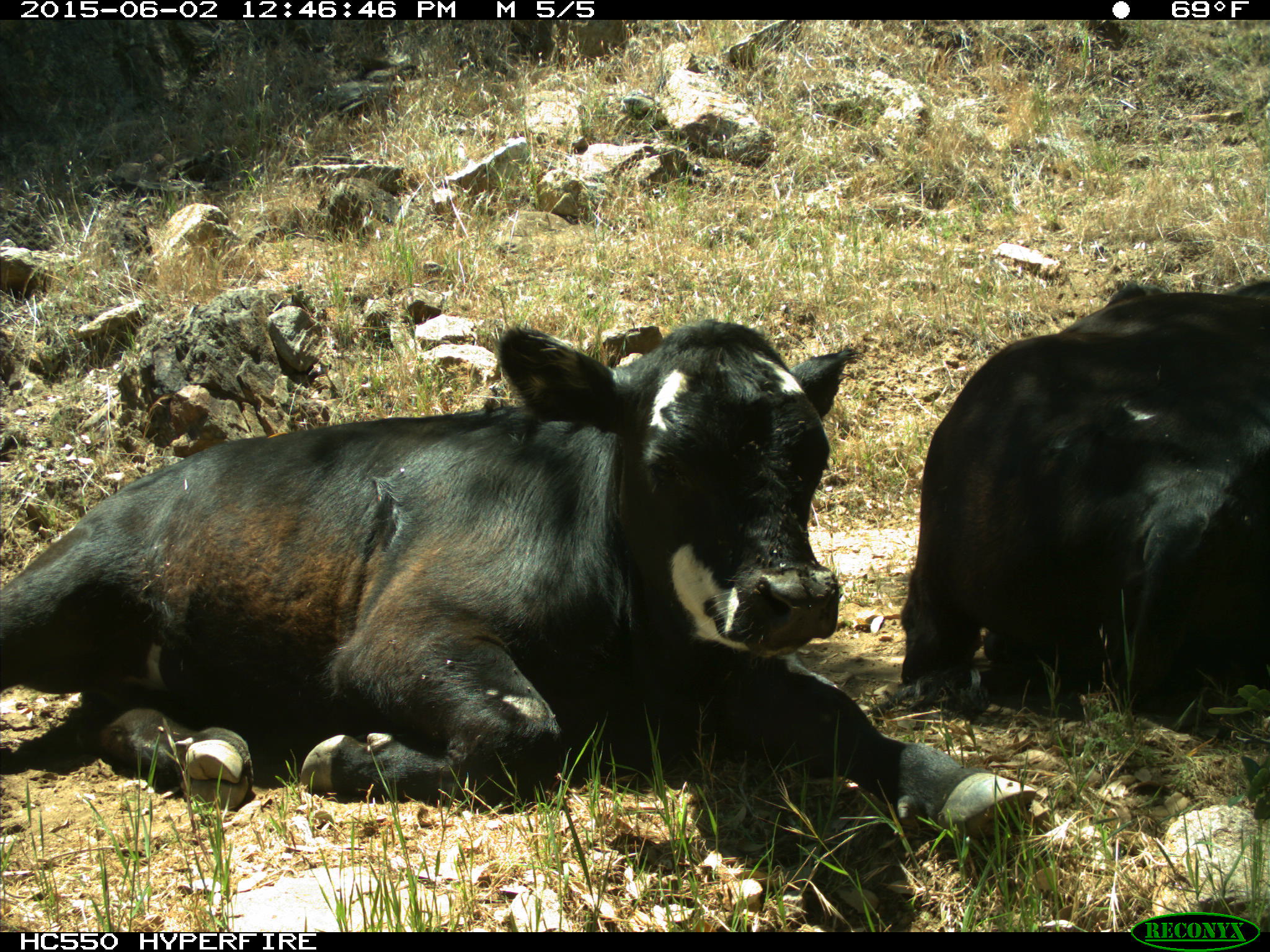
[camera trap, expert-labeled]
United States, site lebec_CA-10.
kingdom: Animalia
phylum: Chordata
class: Mammalia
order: Artiodactyla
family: Bovidae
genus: Bos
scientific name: Bos taurus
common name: domestic cow